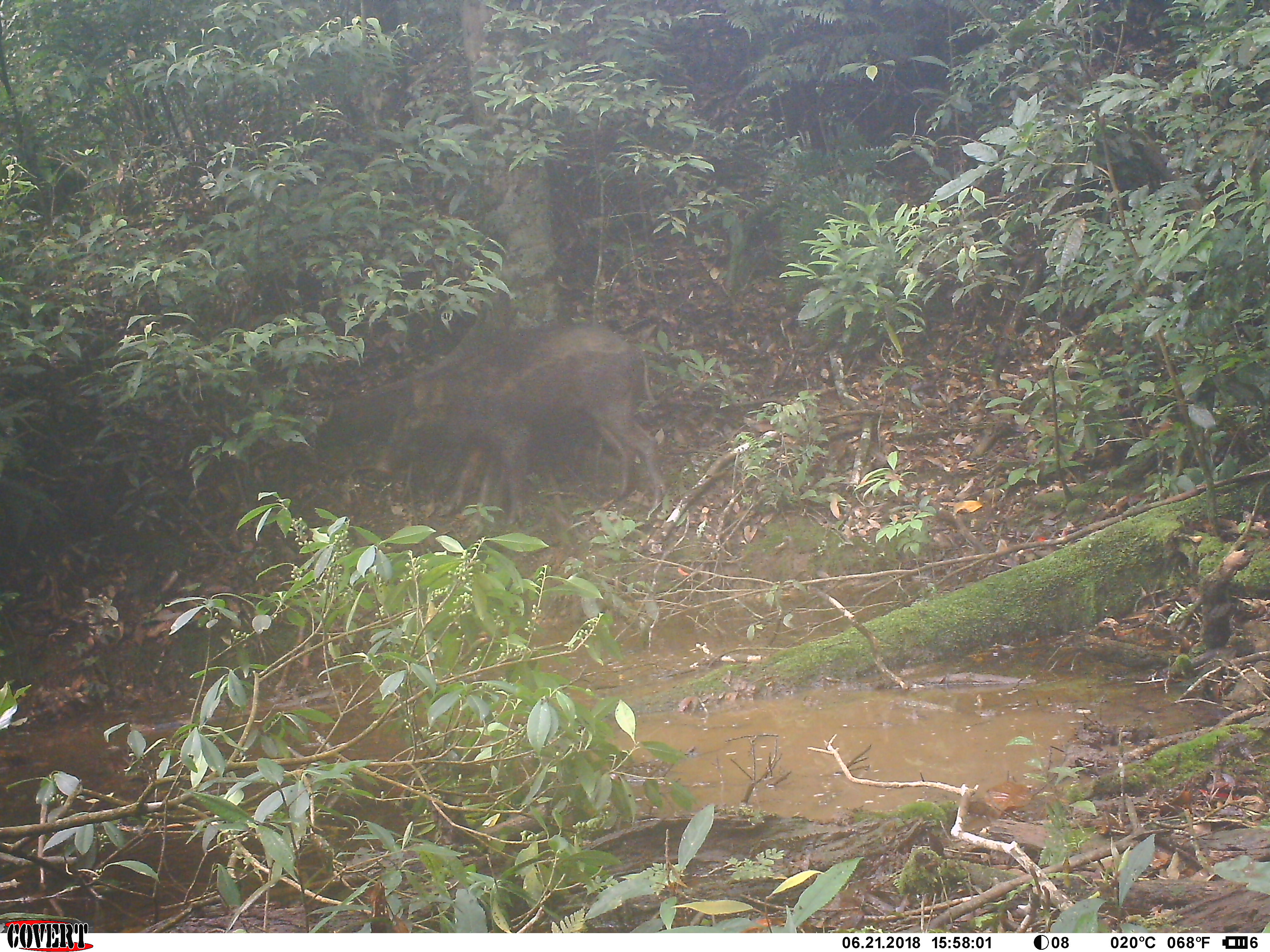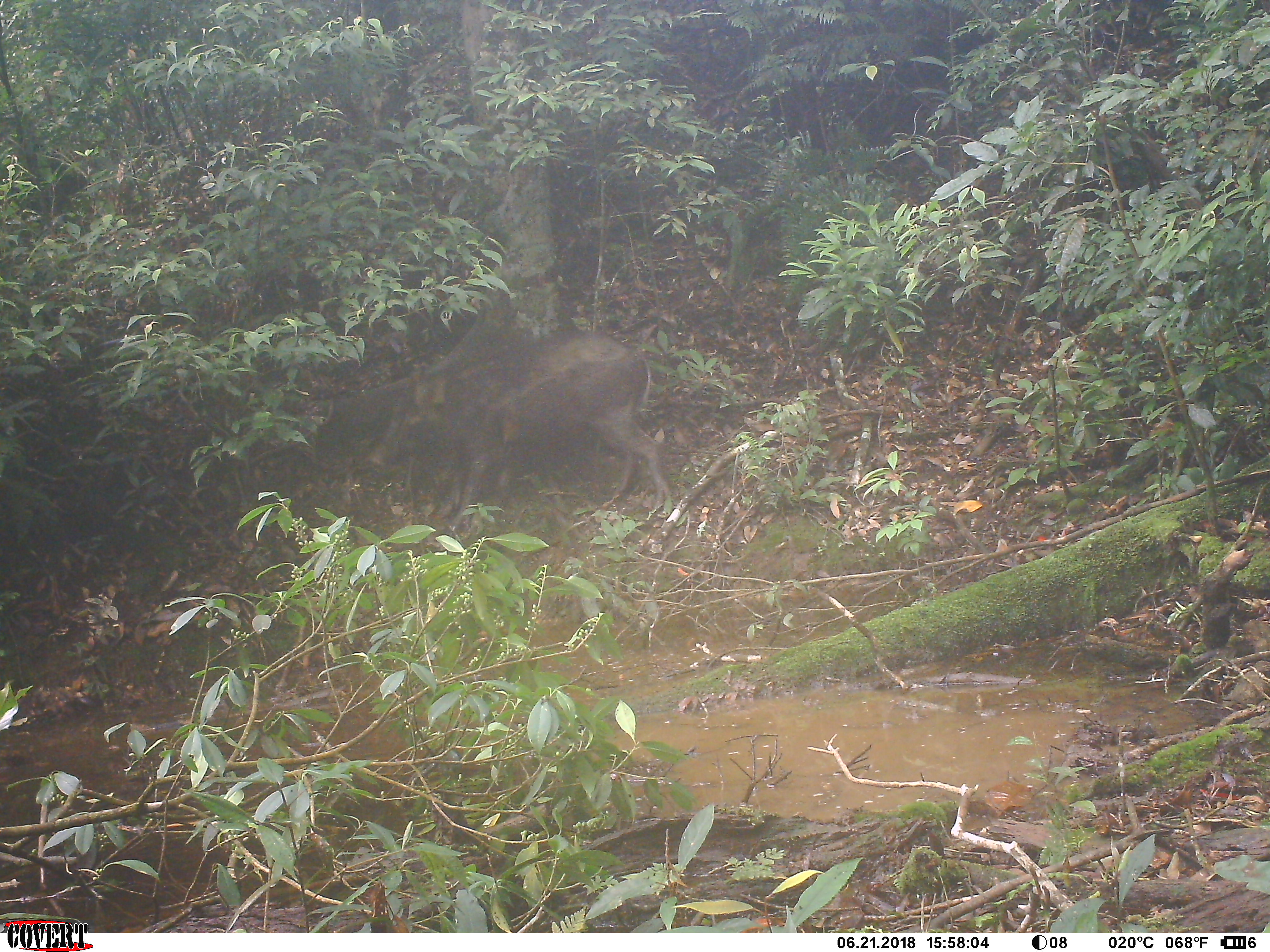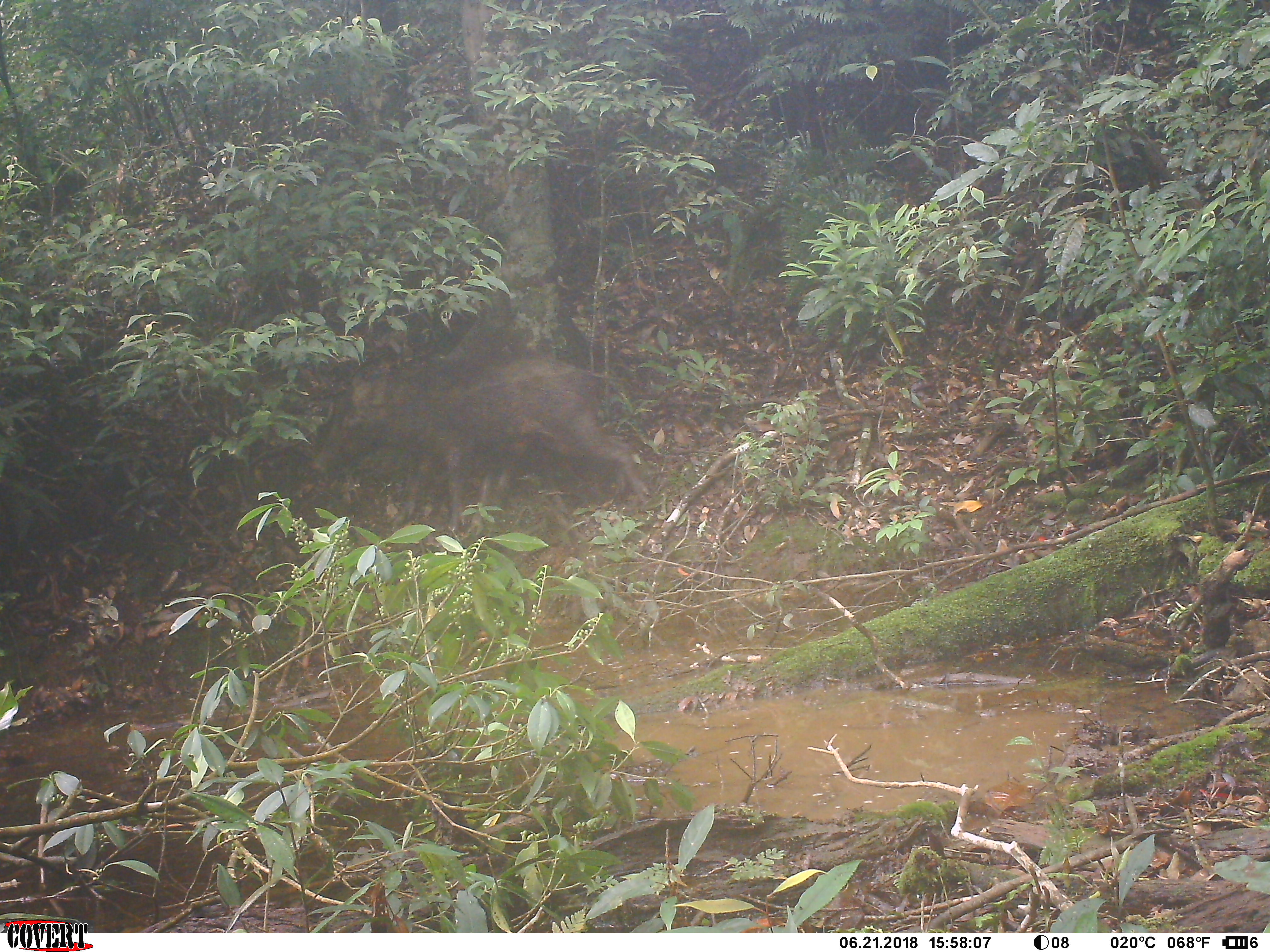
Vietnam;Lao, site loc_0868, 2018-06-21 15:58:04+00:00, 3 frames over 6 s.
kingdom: Animalia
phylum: Chordata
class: Mammalia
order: Artiodactyla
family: Suidae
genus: Sus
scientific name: Sus scrofa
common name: eurasian wild pig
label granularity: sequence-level